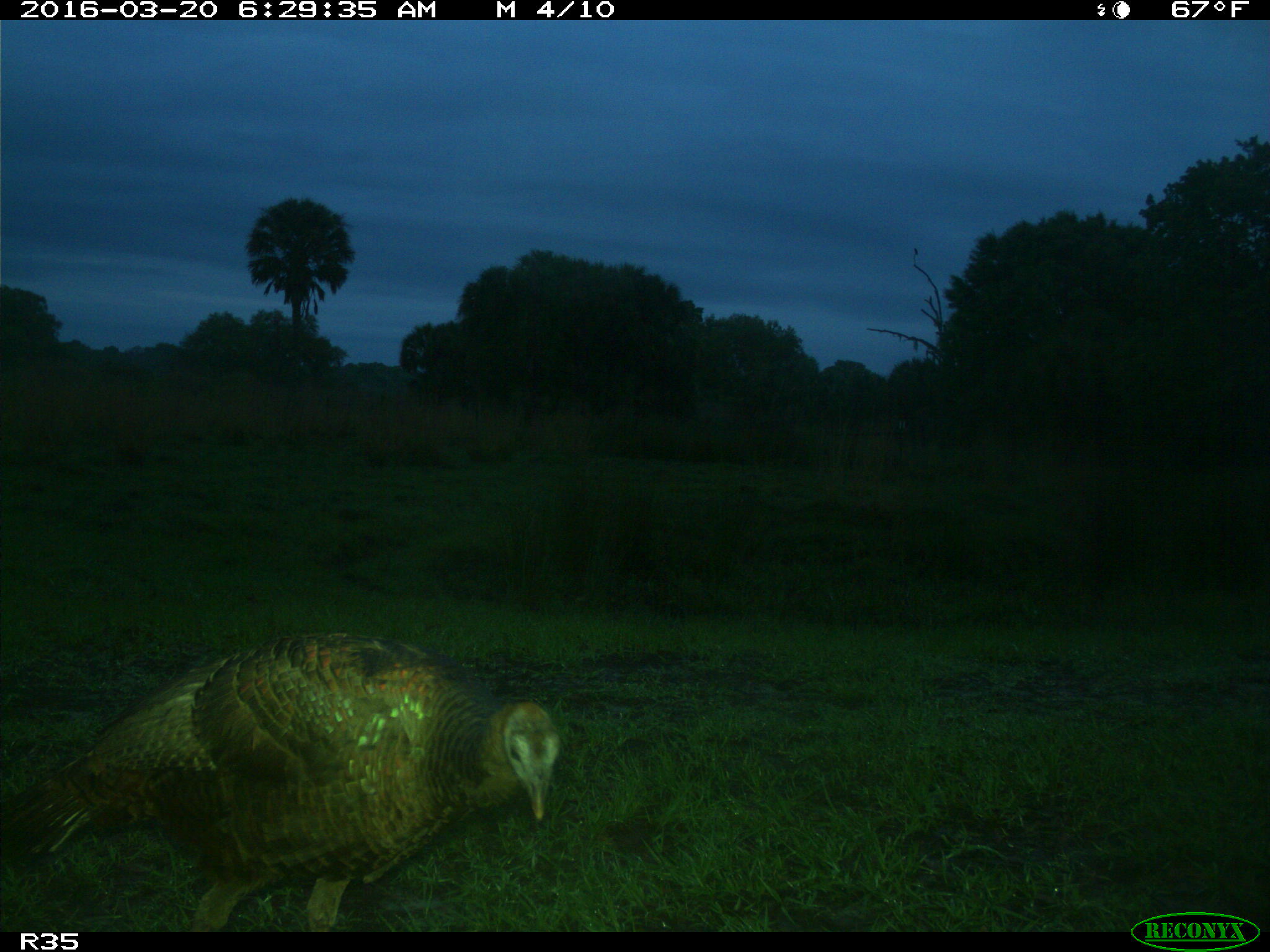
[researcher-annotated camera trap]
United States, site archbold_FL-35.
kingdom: Animalia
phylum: Chordata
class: Aves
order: Galliformes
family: Phasianidae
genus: Meleagris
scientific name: Meleagris gallopavo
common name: wild turkey